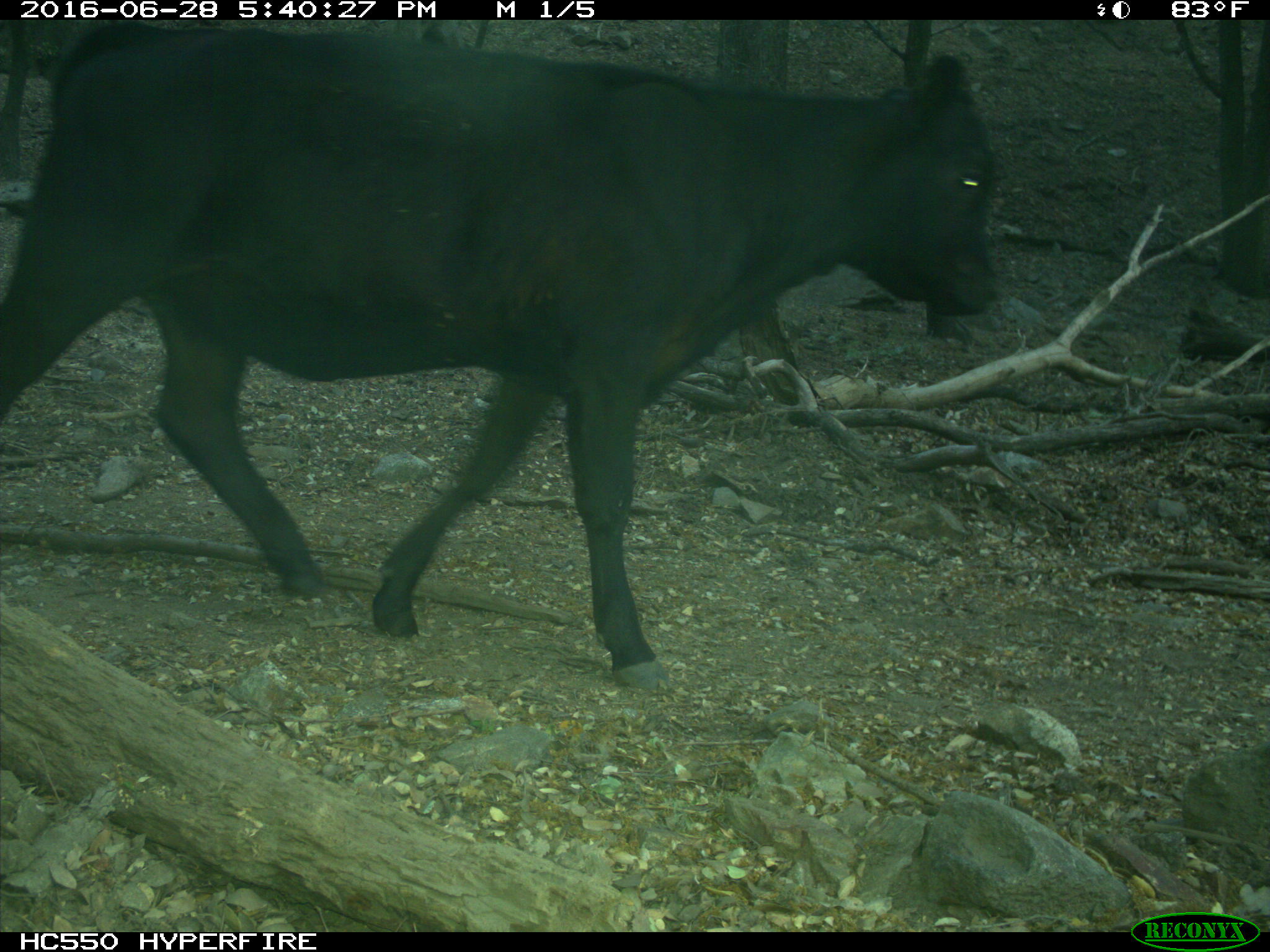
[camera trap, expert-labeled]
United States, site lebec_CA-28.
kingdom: Animalia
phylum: Chordata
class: Mammalia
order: Artiodactyla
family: Bovidae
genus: Bos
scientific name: Bos taurus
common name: domestic cow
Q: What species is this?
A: Bos taurus (domestic cow).